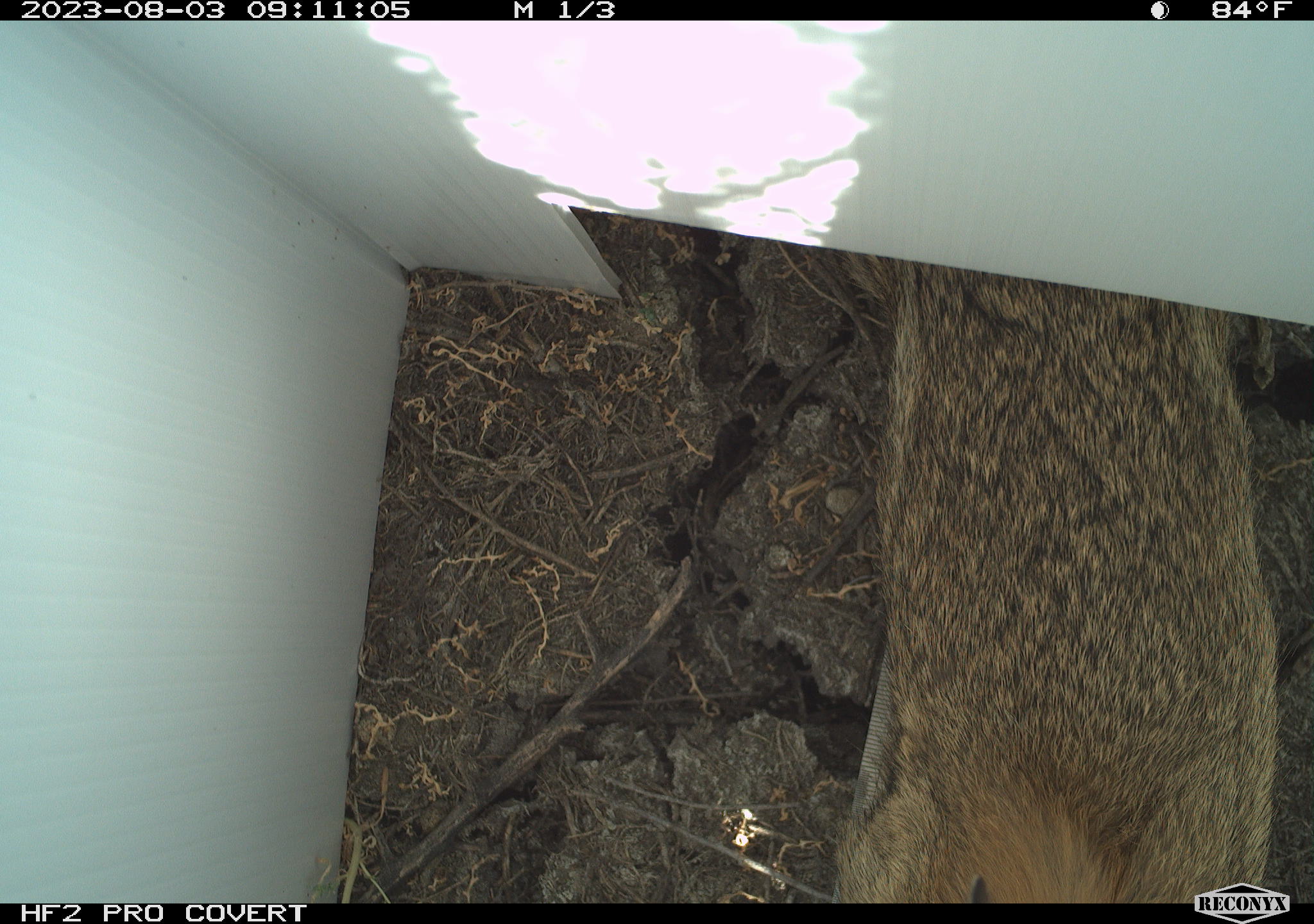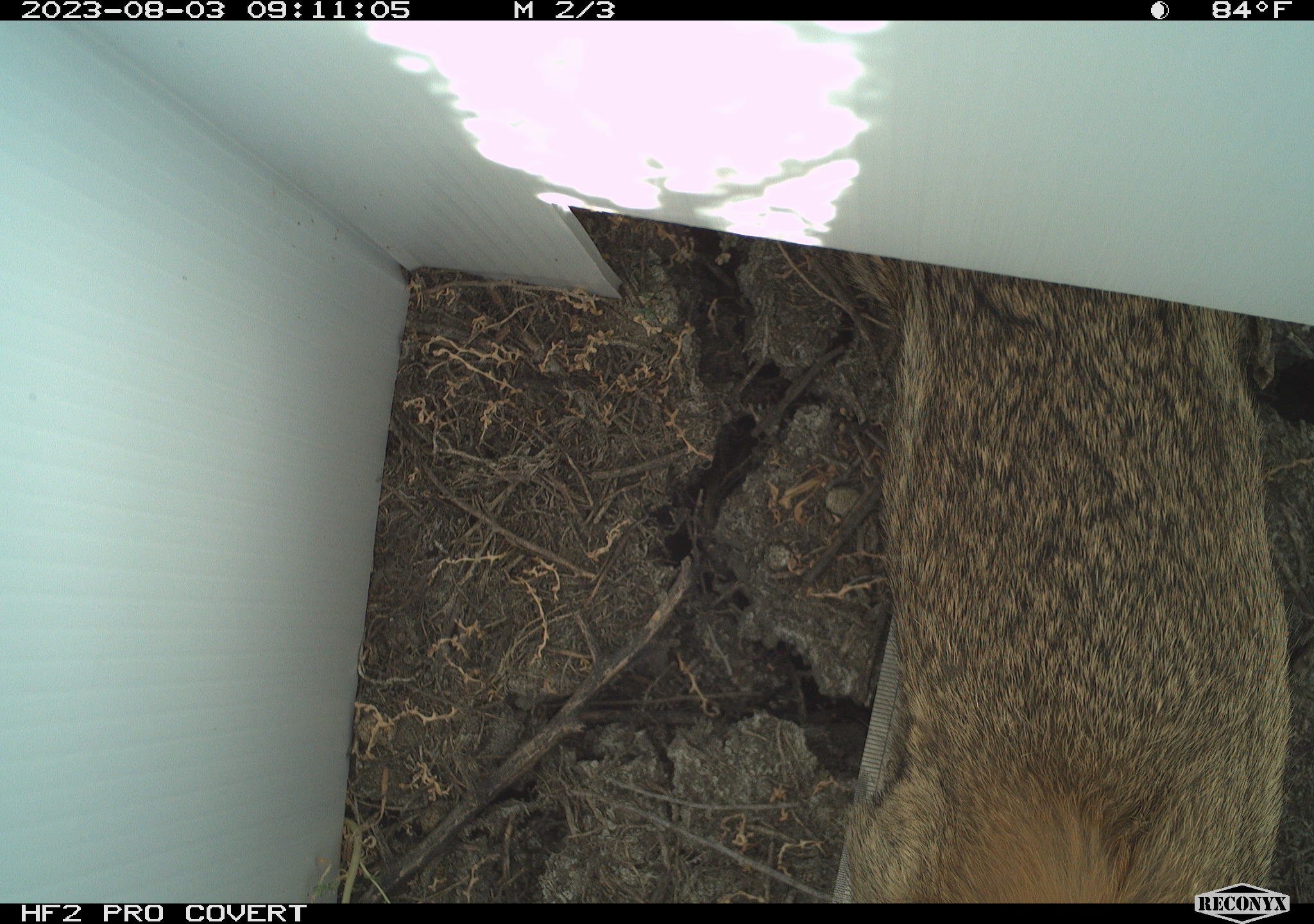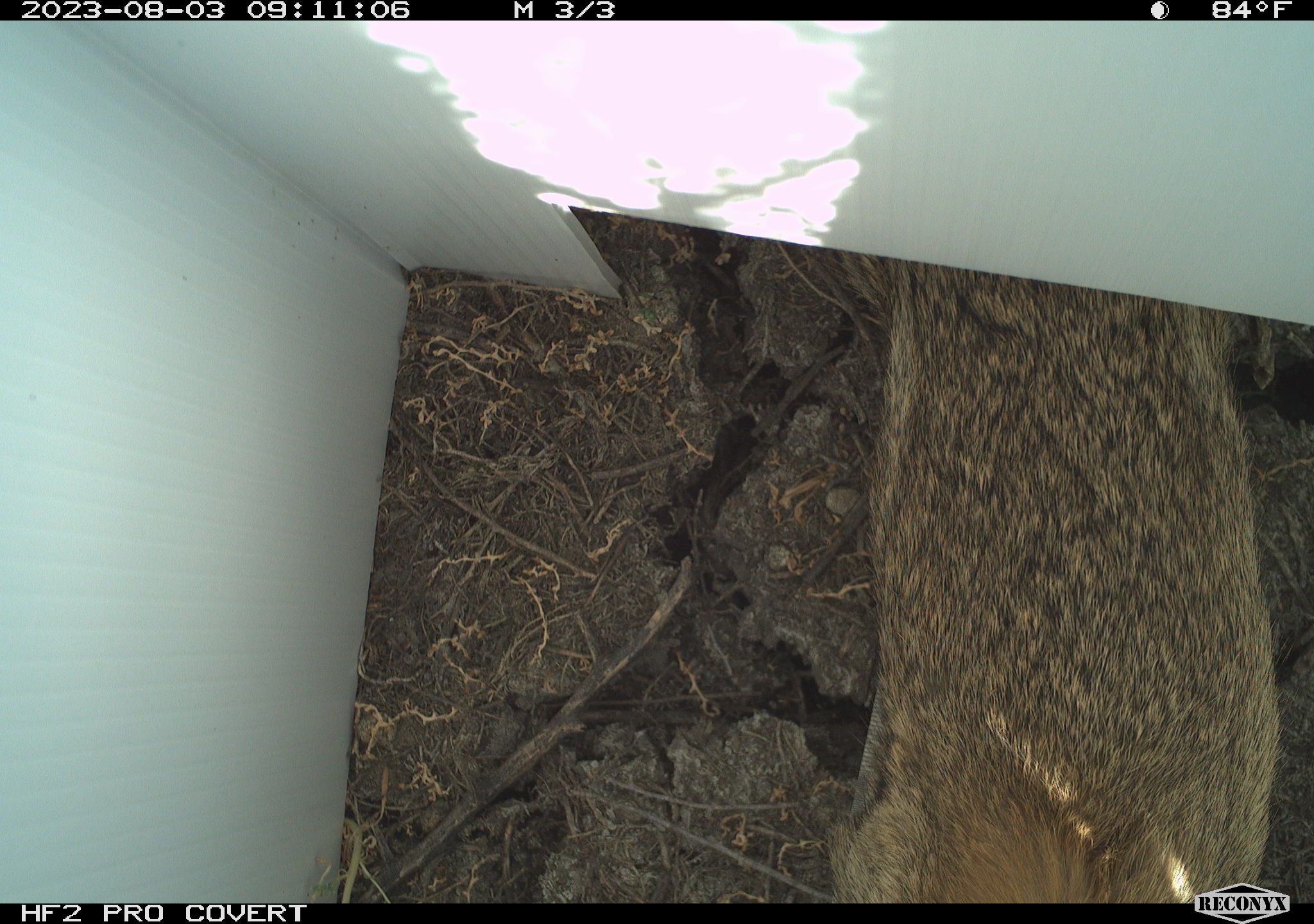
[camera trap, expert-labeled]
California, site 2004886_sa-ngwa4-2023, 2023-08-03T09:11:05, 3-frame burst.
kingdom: Animalia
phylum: Chordata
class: Mammalia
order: Lagomorpha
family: Leporidae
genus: Sylvilagus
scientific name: Sylvilagus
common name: cottontail rabbits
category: sylvilagus species